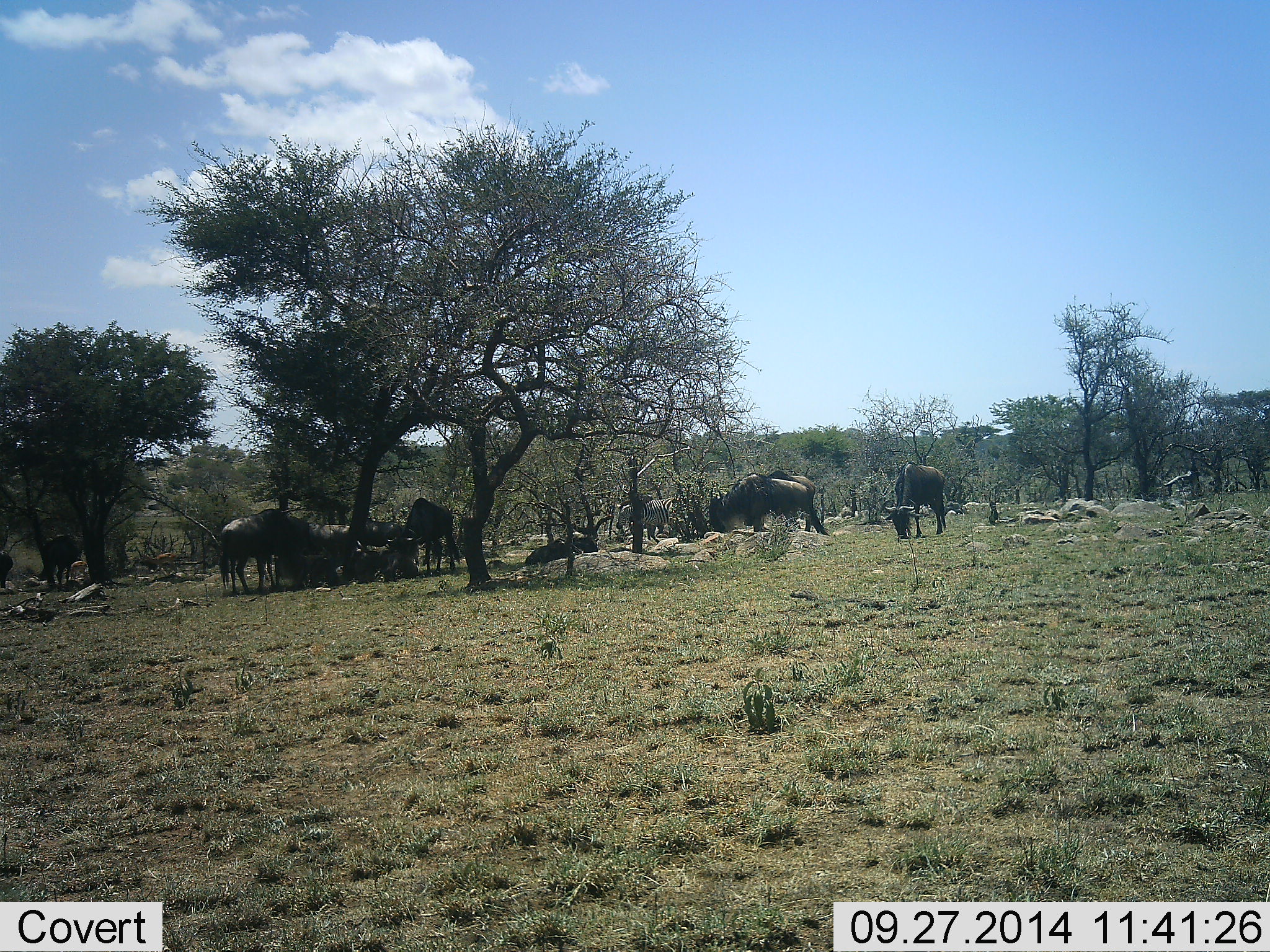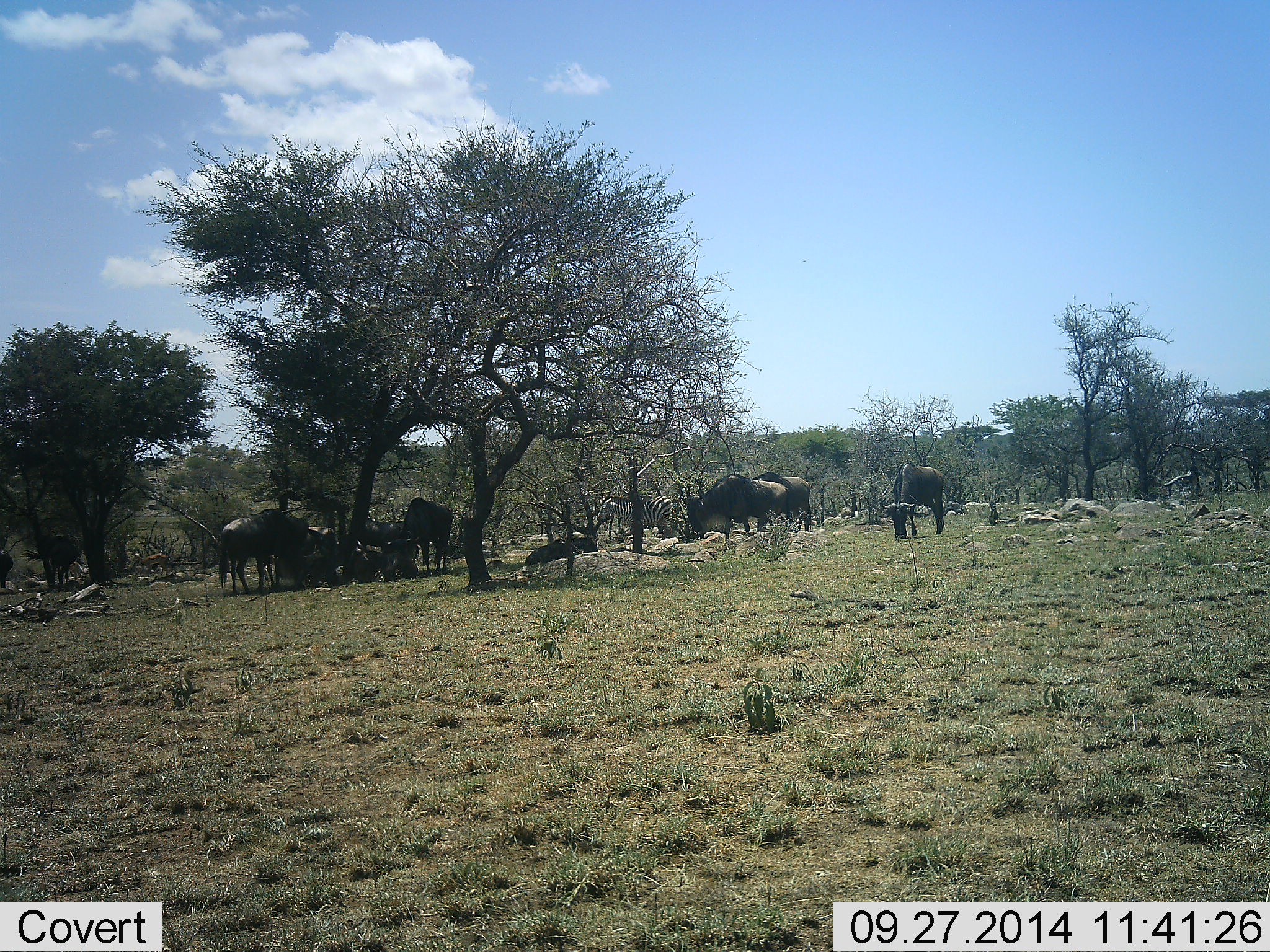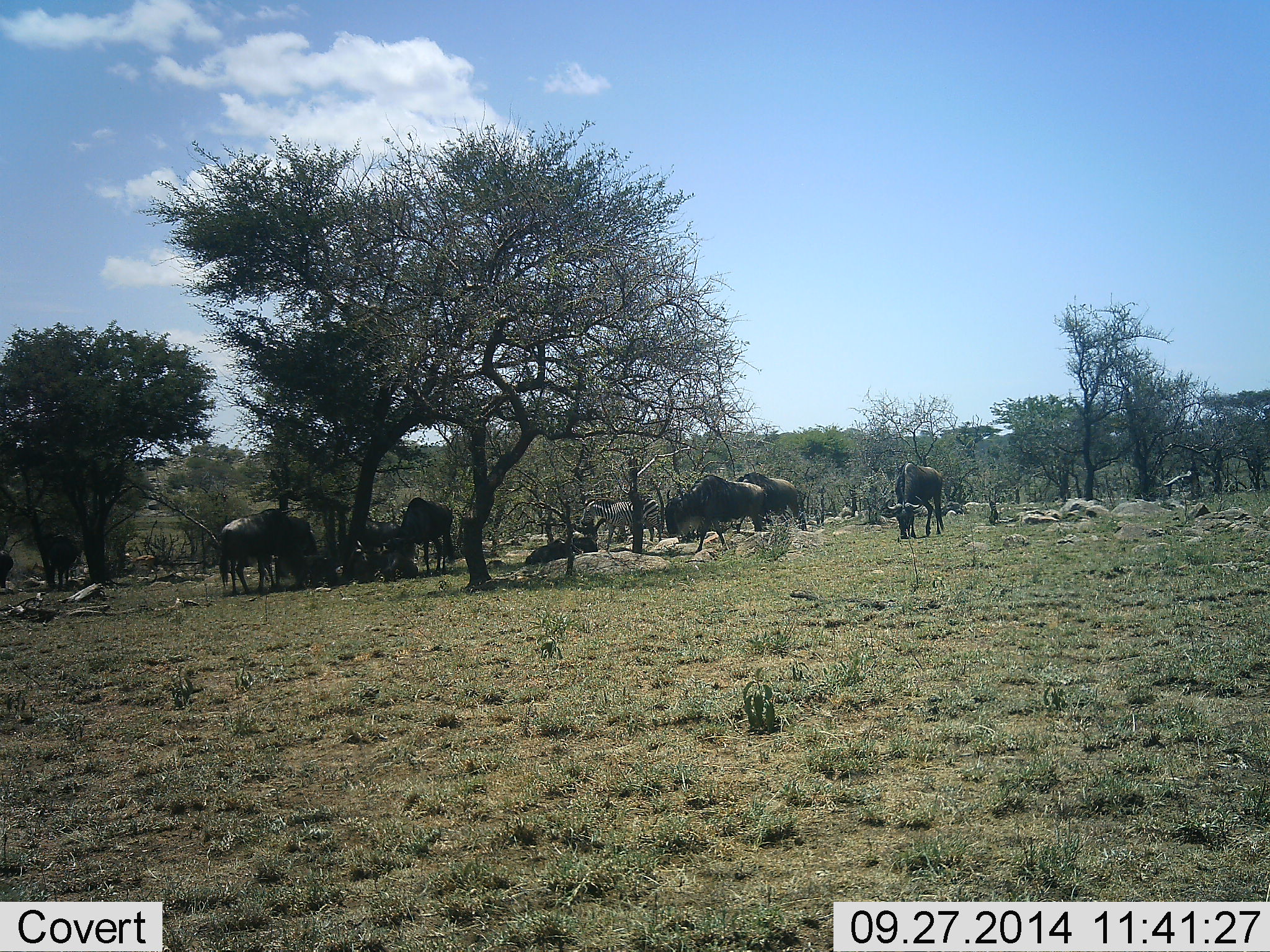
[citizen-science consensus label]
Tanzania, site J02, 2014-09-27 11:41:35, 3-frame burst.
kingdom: Animalia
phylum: Chordata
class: Mammalia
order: Artiodactyla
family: Bovidae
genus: Connochaetes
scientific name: Connochaetes taurinus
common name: blue wildebeest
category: wildebeest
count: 9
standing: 48%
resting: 29%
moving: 29%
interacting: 0%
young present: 5%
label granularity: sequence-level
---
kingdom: Animalia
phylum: Chordata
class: Mammalia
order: Perissodactyla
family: Equidae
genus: Equus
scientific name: Equus quagga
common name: plains zebra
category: zebra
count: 1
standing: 36%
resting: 0%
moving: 71%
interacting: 0%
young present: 0%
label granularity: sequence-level